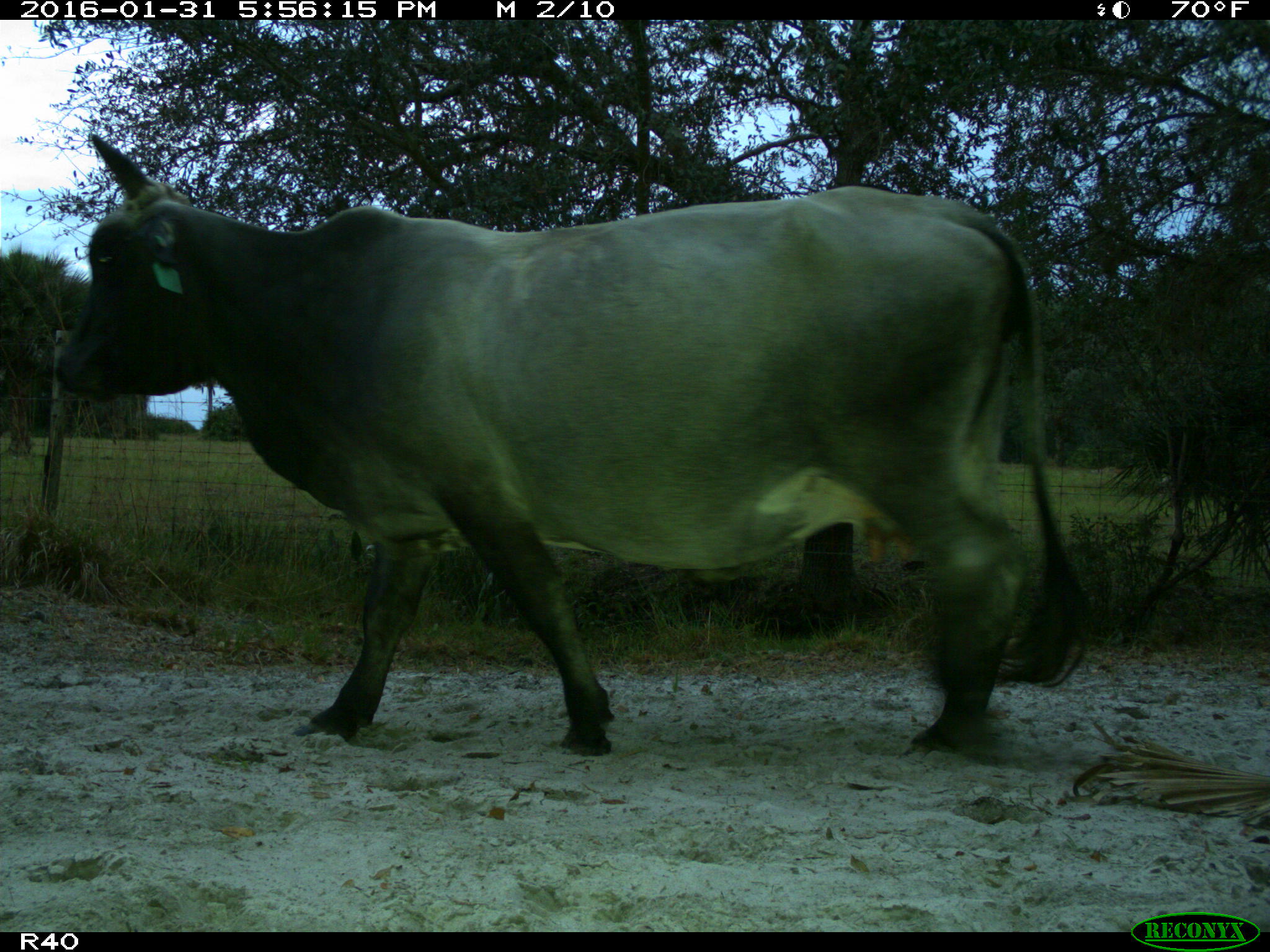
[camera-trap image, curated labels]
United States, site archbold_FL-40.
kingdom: Animalia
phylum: Chordata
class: Mammalia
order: Artiodactyla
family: Bovidae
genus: Bos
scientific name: Bos taurus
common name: domestic cow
Bos taurus (domestic cow).